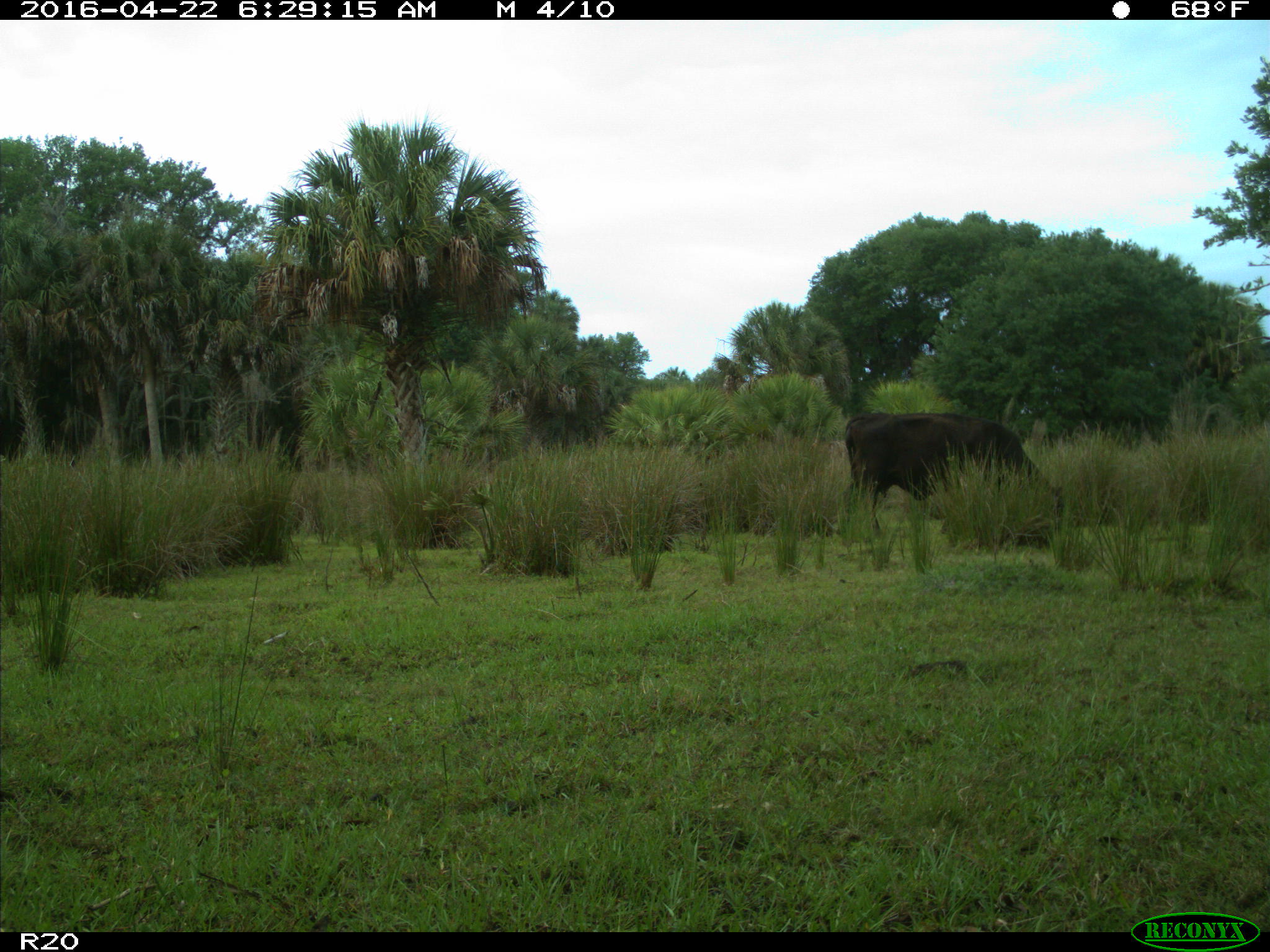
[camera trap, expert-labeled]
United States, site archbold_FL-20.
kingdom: Animalia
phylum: Chordata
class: Mammalia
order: Artiodactyla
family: Bovidae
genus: Bos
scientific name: Bos taurus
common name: domestic cow